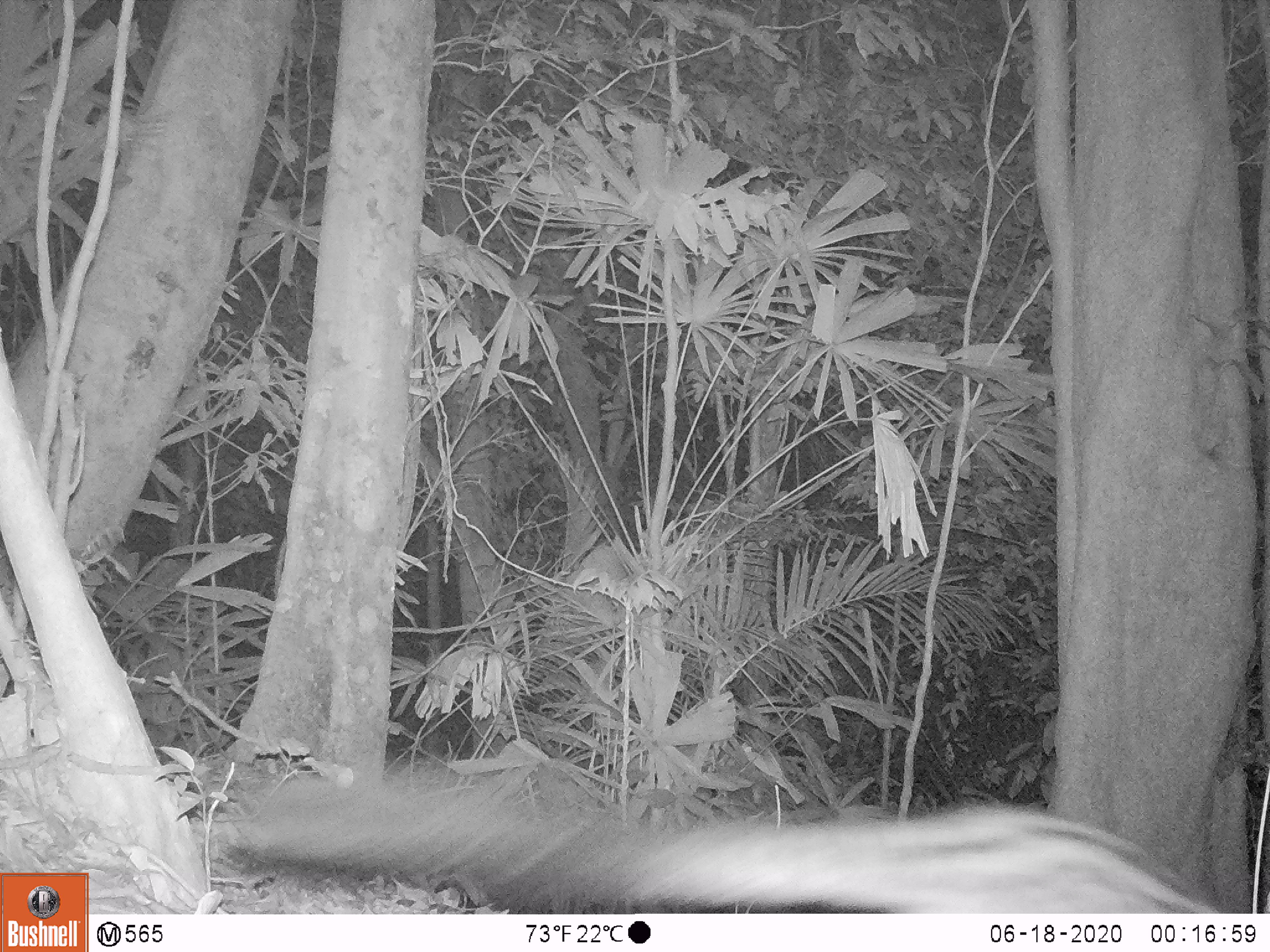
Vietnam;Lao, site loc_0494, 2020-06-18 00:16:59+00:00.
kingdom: Animalia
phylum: Chordata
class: Mammalia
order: Carnivora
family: Viverridae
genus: Paradoxurus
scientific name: Paradoxurus hermaphroditus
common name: common palm civet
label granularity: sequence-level